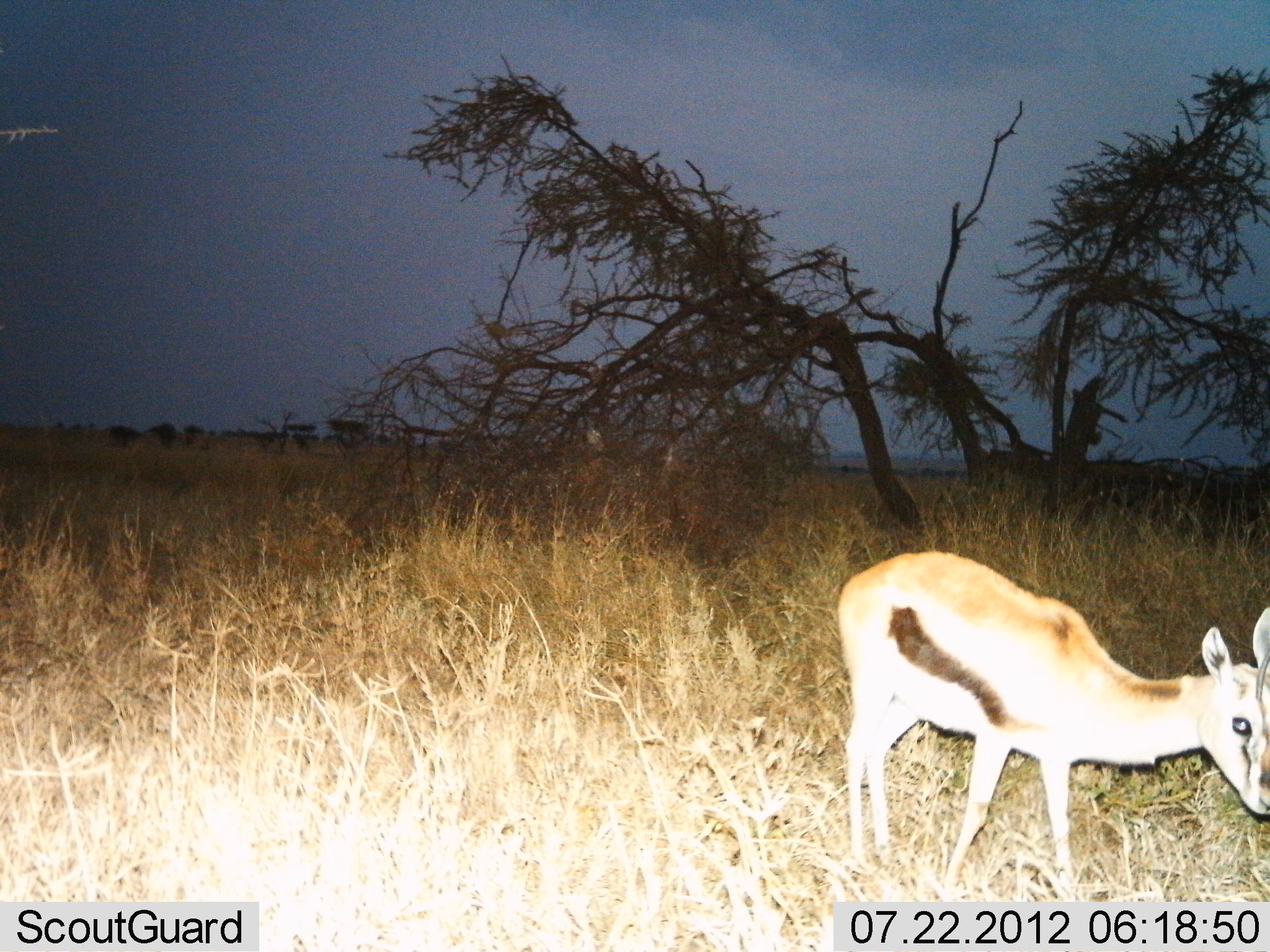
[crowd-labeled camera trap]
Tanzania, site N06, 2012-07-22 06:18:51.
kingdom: Animalia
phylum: Chordata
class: Mammalia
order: Artiodactyla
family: Bovidae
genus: Eudorcas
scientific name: Eudorcas thomsonii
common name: thomson's gazelle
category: gazellethomsons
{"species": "gazellethomsons (thomson's gazelle) (Eudorcas thomsonii)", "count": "1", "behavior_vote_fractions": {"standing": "70%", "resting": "0%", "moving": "30%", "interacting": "0%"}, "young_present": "10%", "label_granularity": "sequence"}